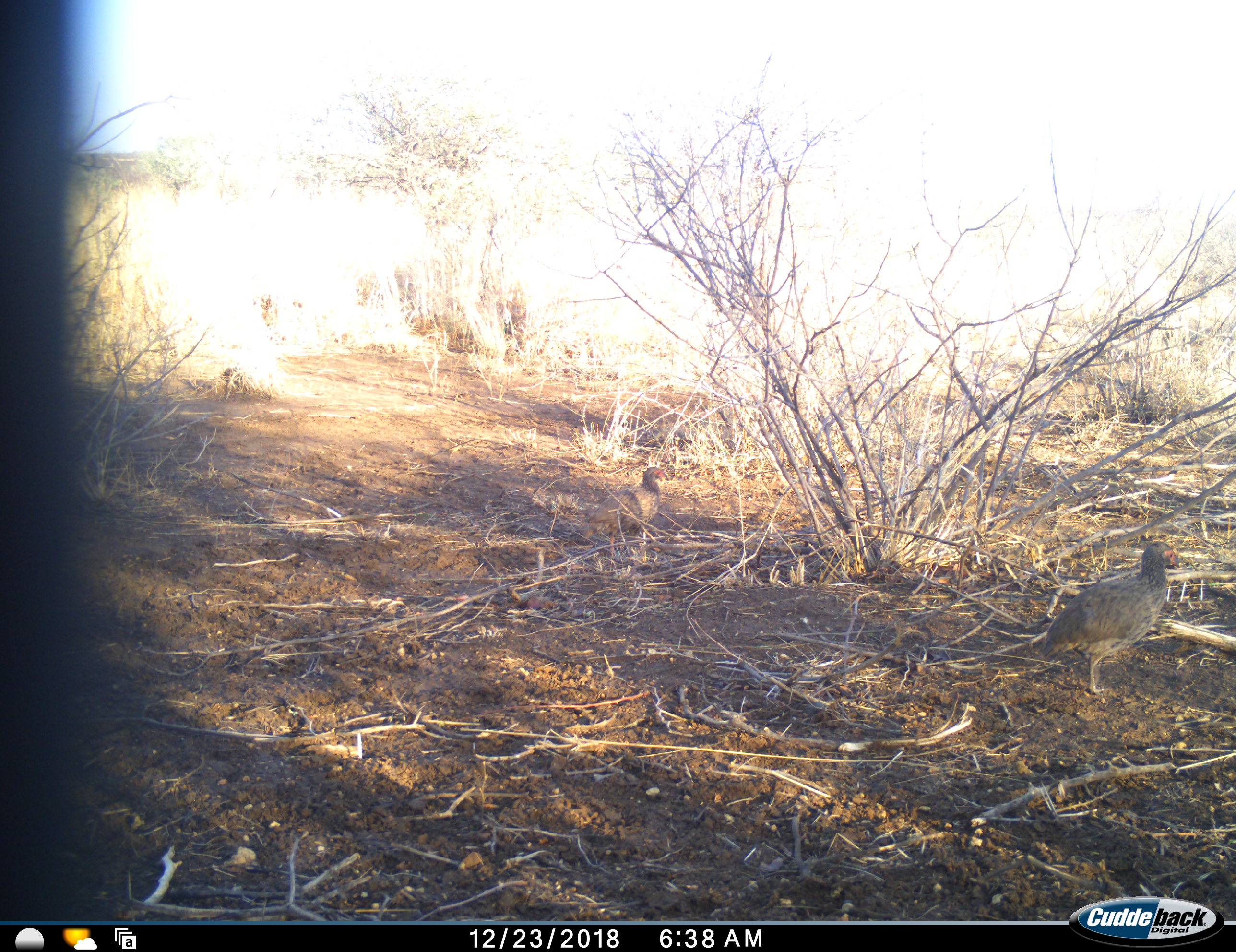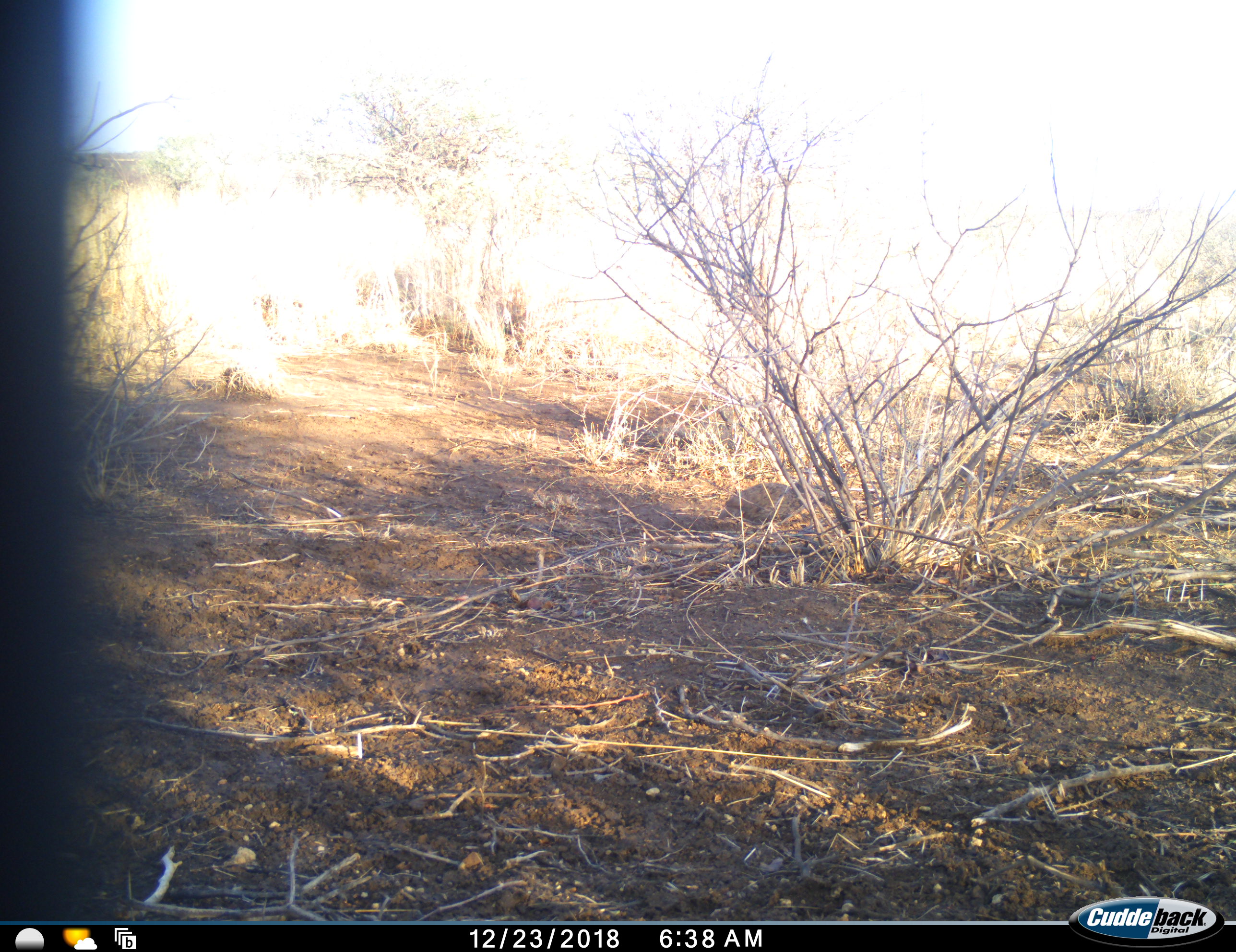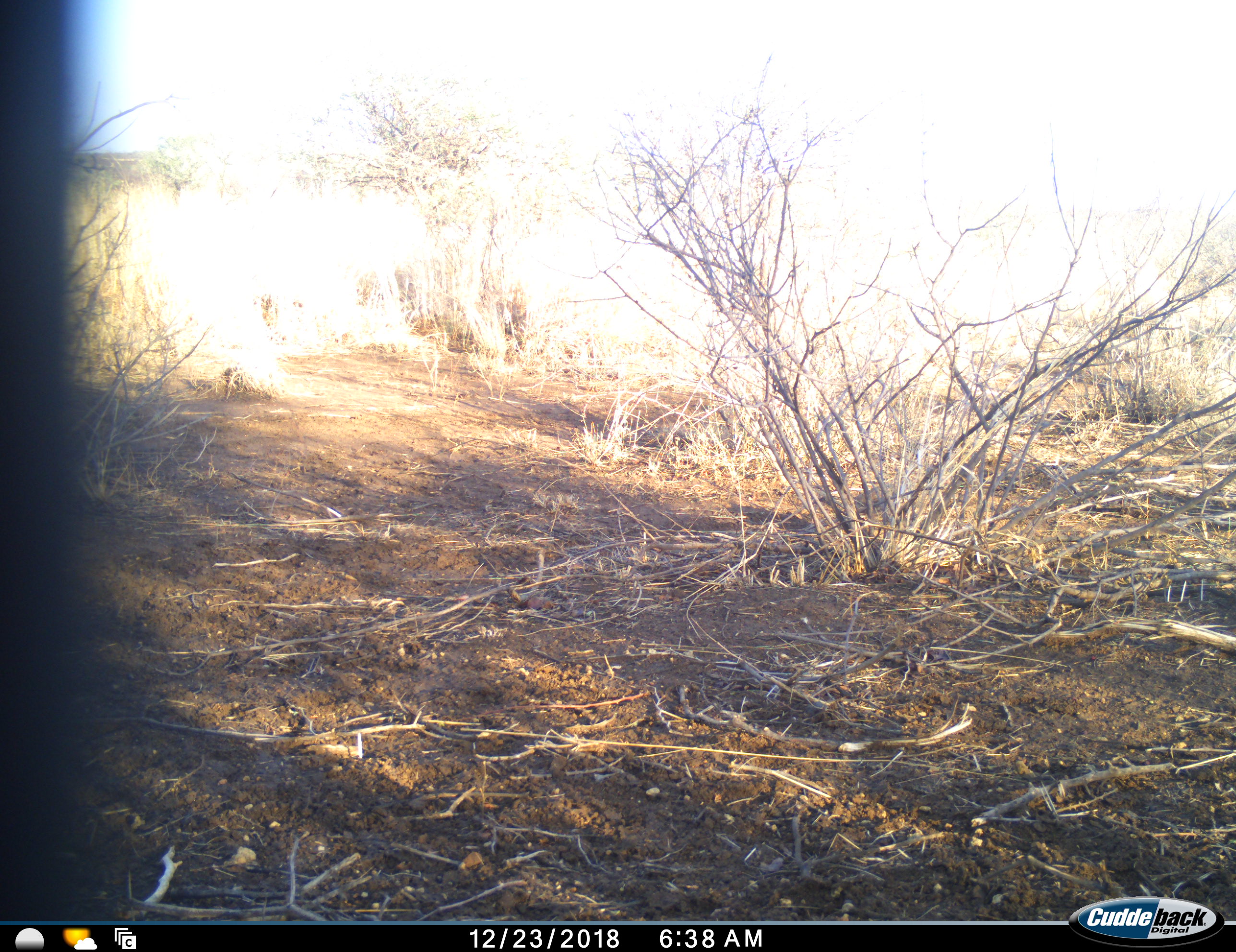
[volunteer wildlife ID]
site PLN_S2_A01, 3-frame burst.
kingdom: Animalia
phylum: Chordata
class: Aves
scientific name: Aves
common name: bird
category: birdother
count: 2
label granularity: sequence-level